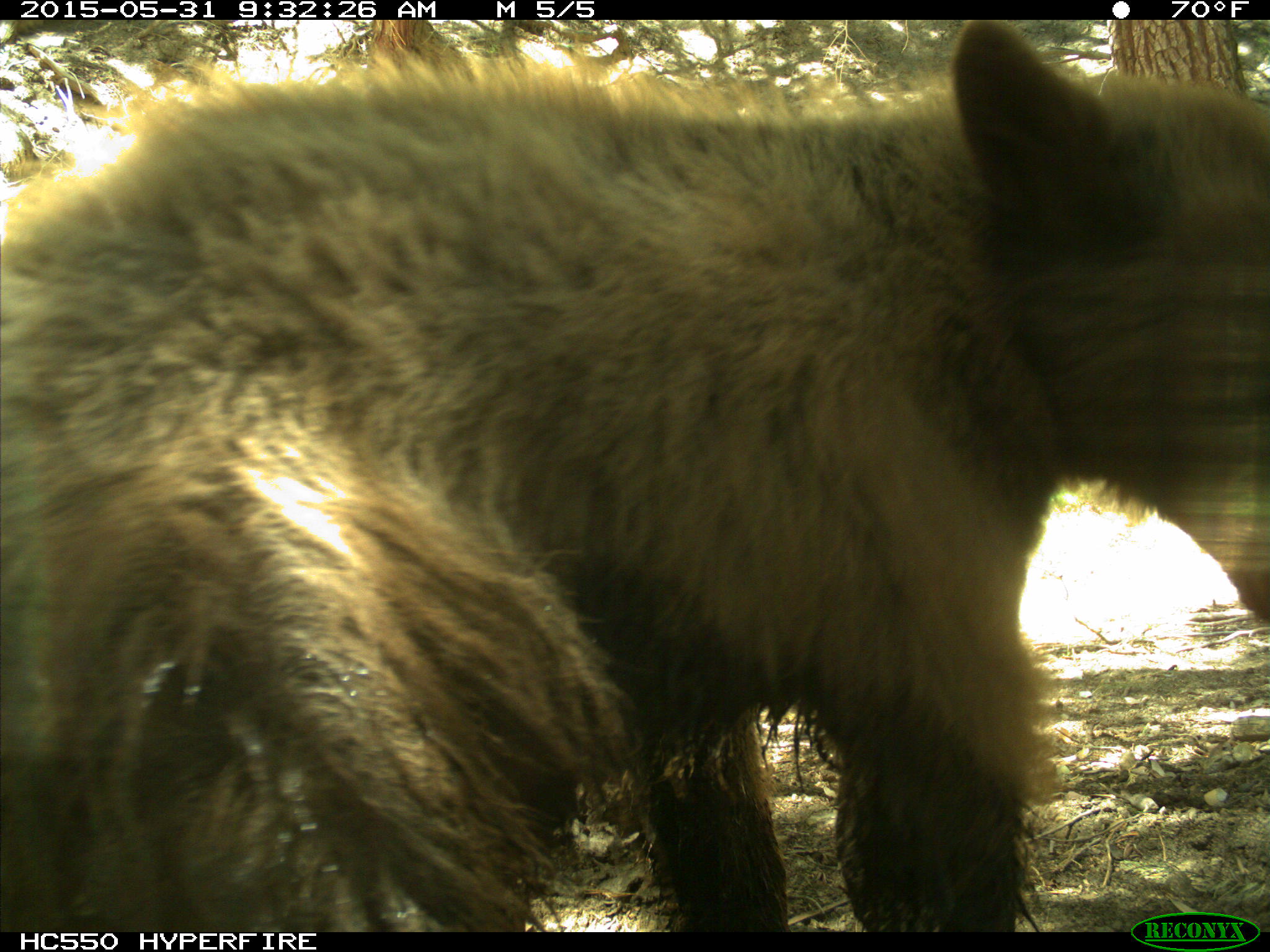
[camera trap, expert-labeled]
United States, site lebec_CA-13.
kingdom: Animalia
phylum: Chordata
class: Mammalia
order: Carnivora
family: Ursidae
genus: Ursus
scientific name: Ursus americanus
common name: american black bear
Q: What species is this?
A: Ursus americanus (american black bear).